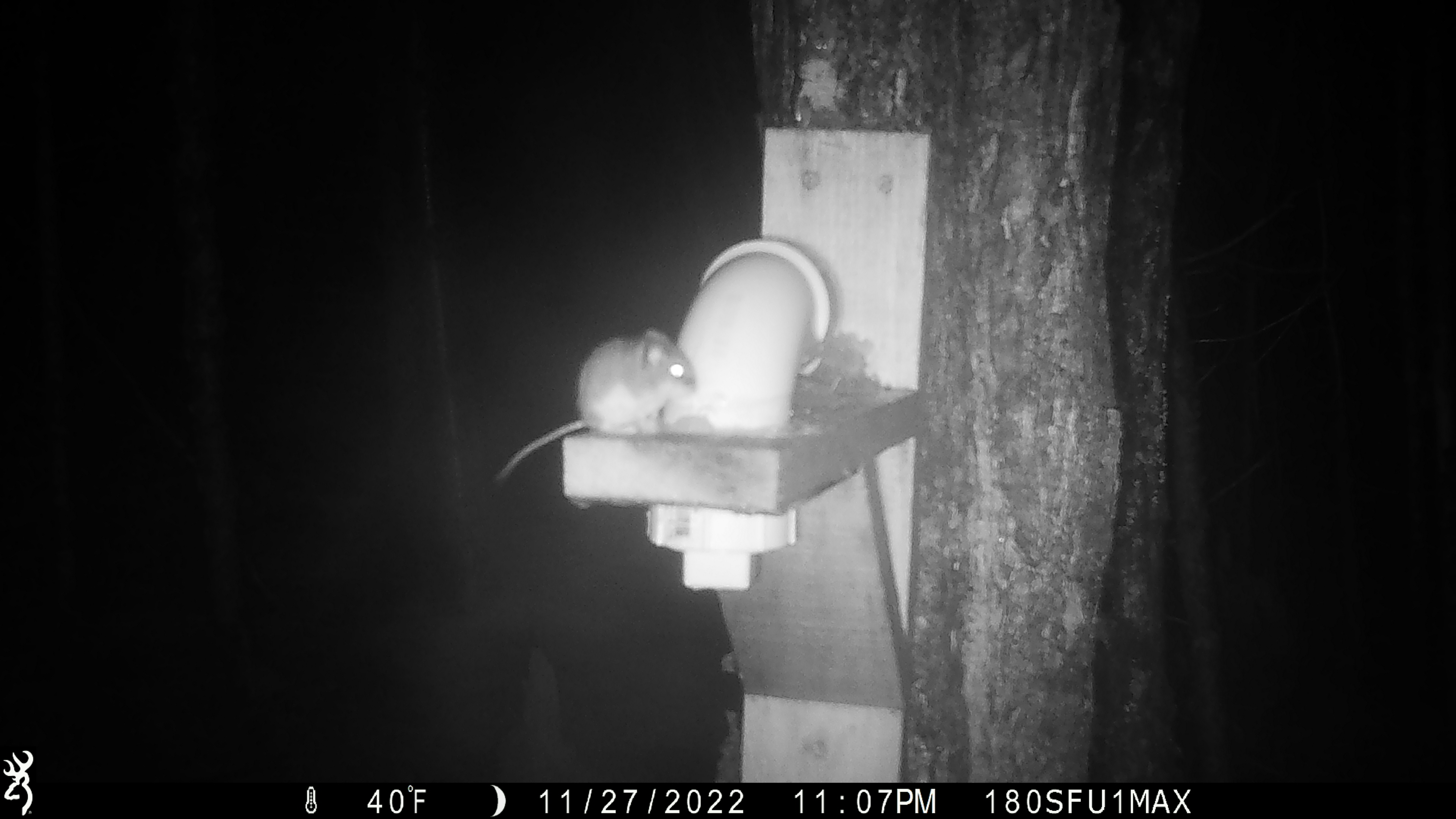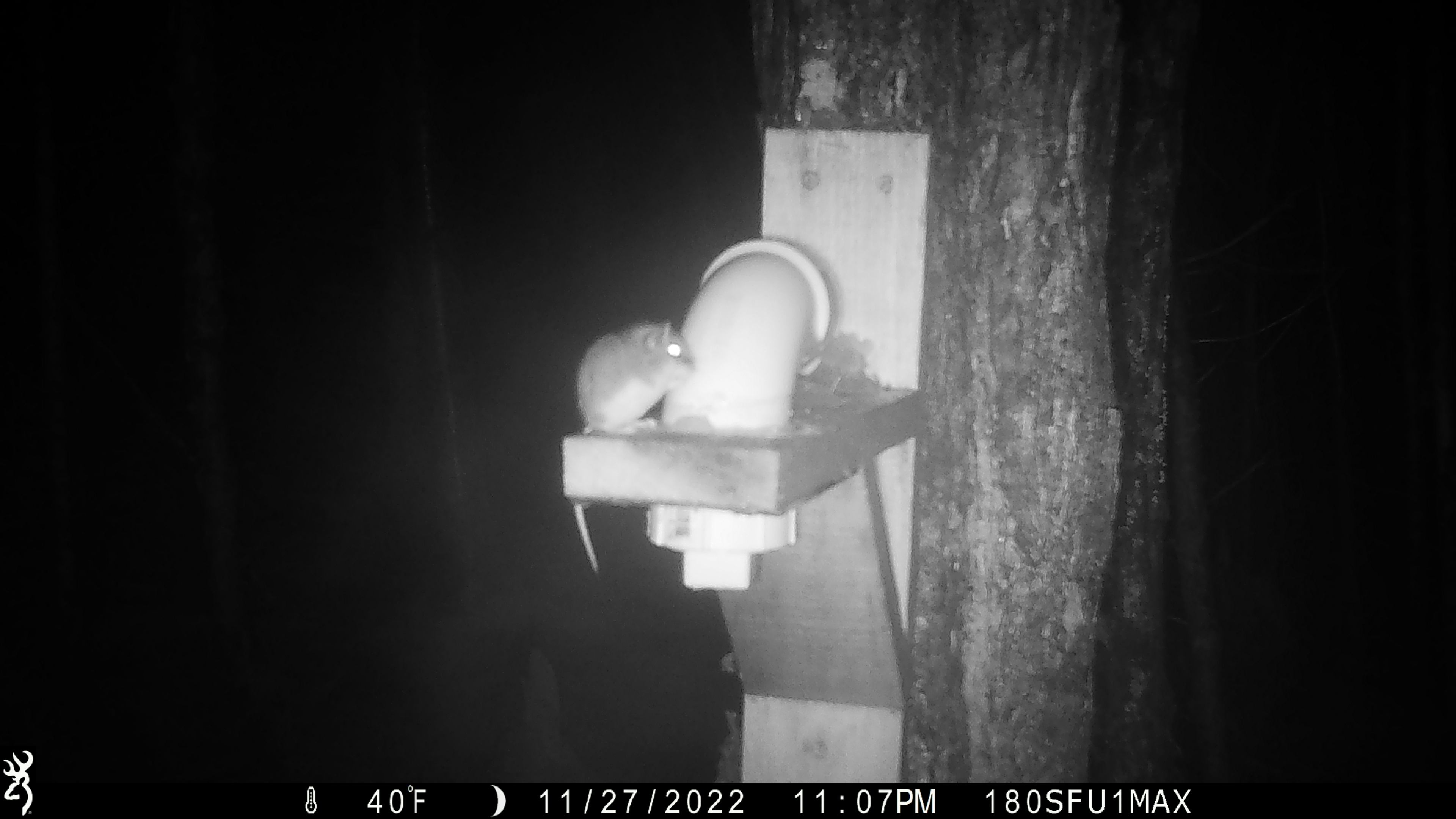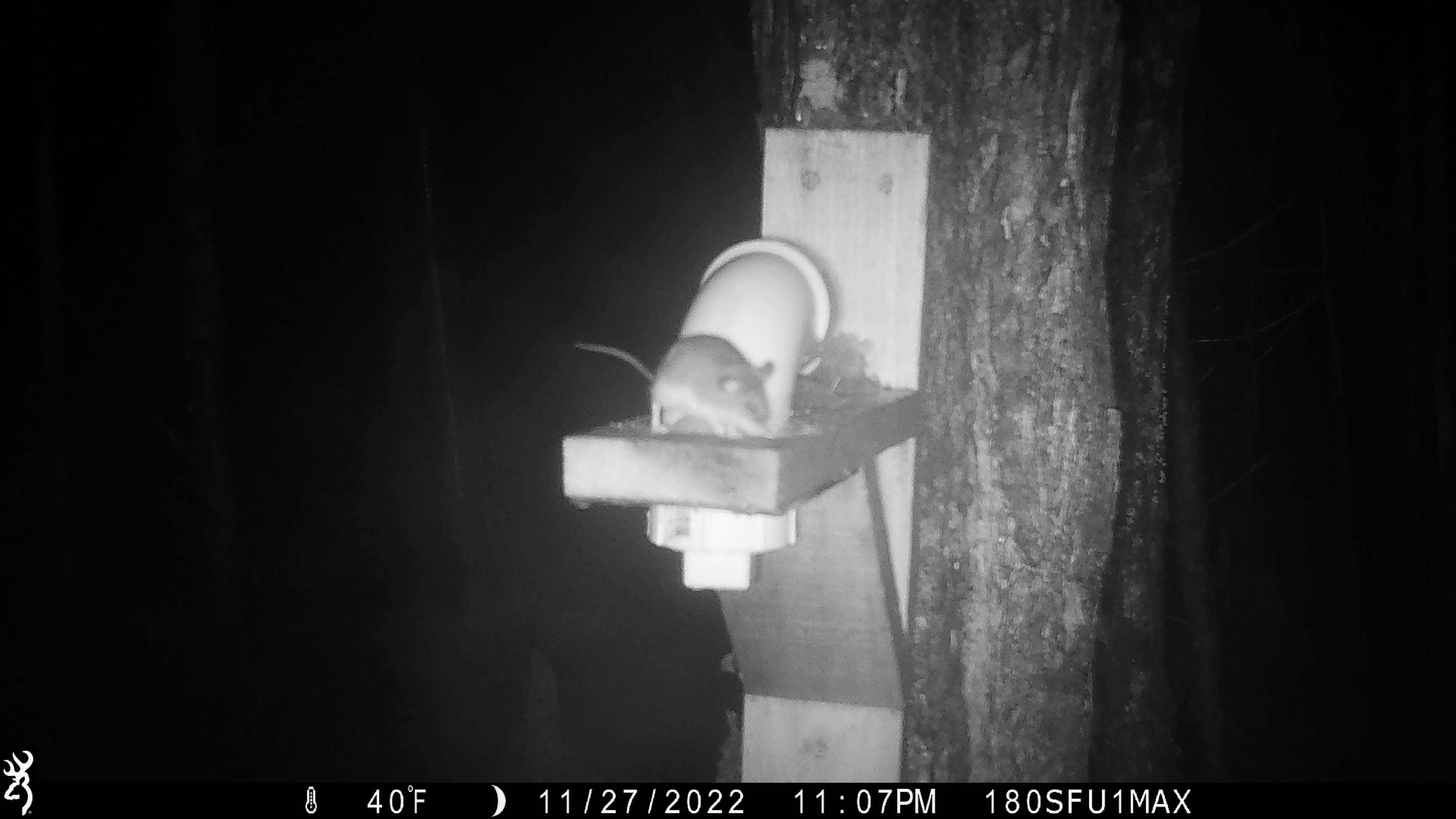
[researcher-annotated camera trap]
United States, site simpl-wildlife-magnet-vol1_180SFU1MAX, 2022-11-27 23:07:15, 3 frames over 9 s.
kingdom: Animalia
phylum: Chordata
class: Mammalia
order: Rodentia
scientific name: Rodentia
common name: mouse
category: mouse sp.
Mouse sp. (mouse) (Rodentia).